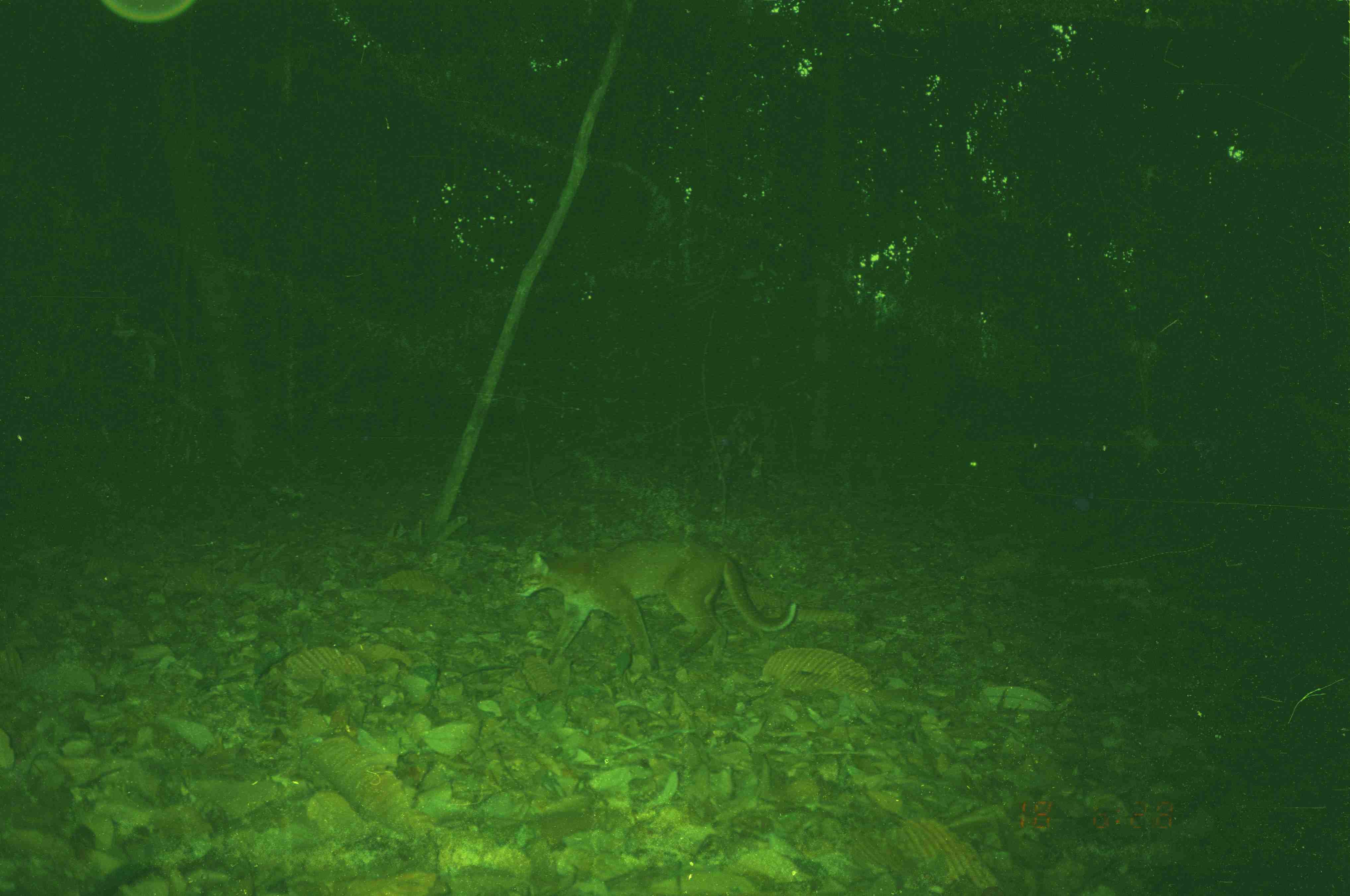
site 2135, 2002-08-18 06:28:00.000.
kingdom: Animalia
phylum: Chordata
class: Mammalia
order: Carnivora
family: Felidae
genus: Catopuma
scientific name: Catopuma temminckii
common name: asian golden cat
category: pardofelis temminckii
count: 1